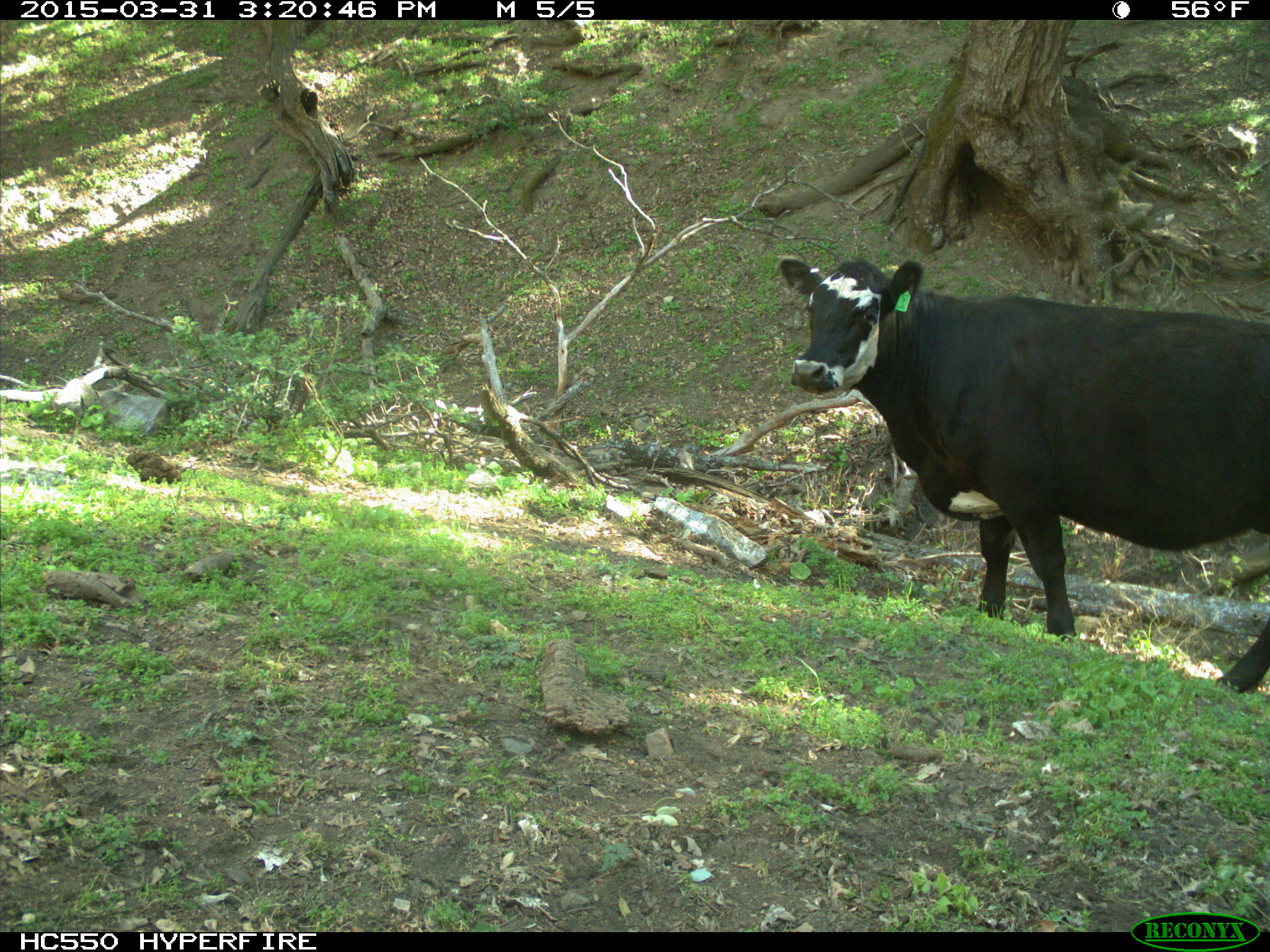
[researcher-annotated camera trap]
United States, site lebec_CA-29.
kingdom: Animalia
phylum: Chordata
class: Mammalia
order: Artiodactyla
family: Bovidae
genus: Bos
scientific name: Bos taurus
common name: domestic cow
Bos taurus (domestic cow).